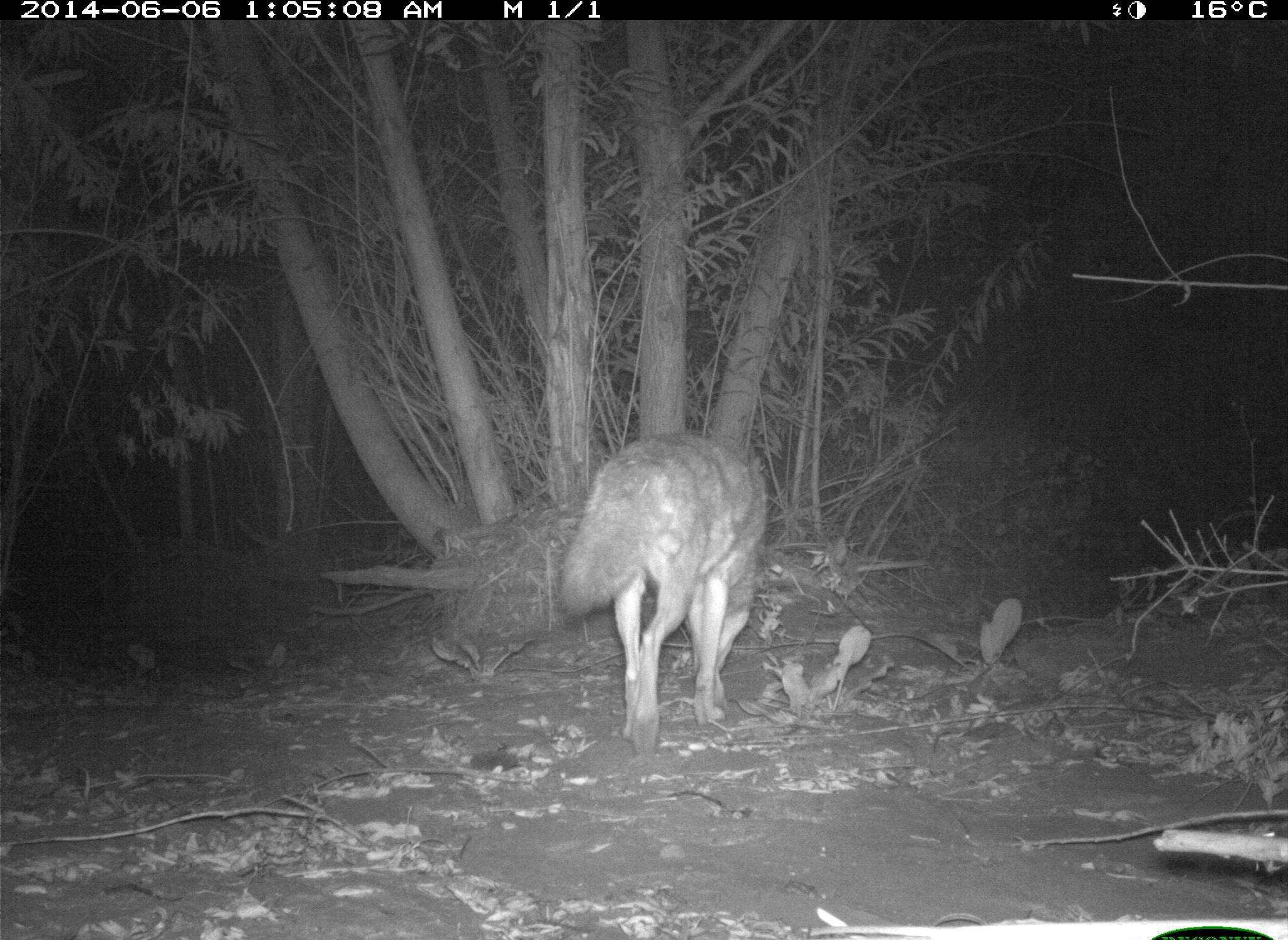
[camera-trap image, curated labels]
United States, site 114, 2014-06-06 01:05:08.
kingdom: Animalia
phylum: Chordata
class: Mammalia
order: Carnivora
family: Canidae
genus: Canis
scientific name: Canis latrans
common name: coyote